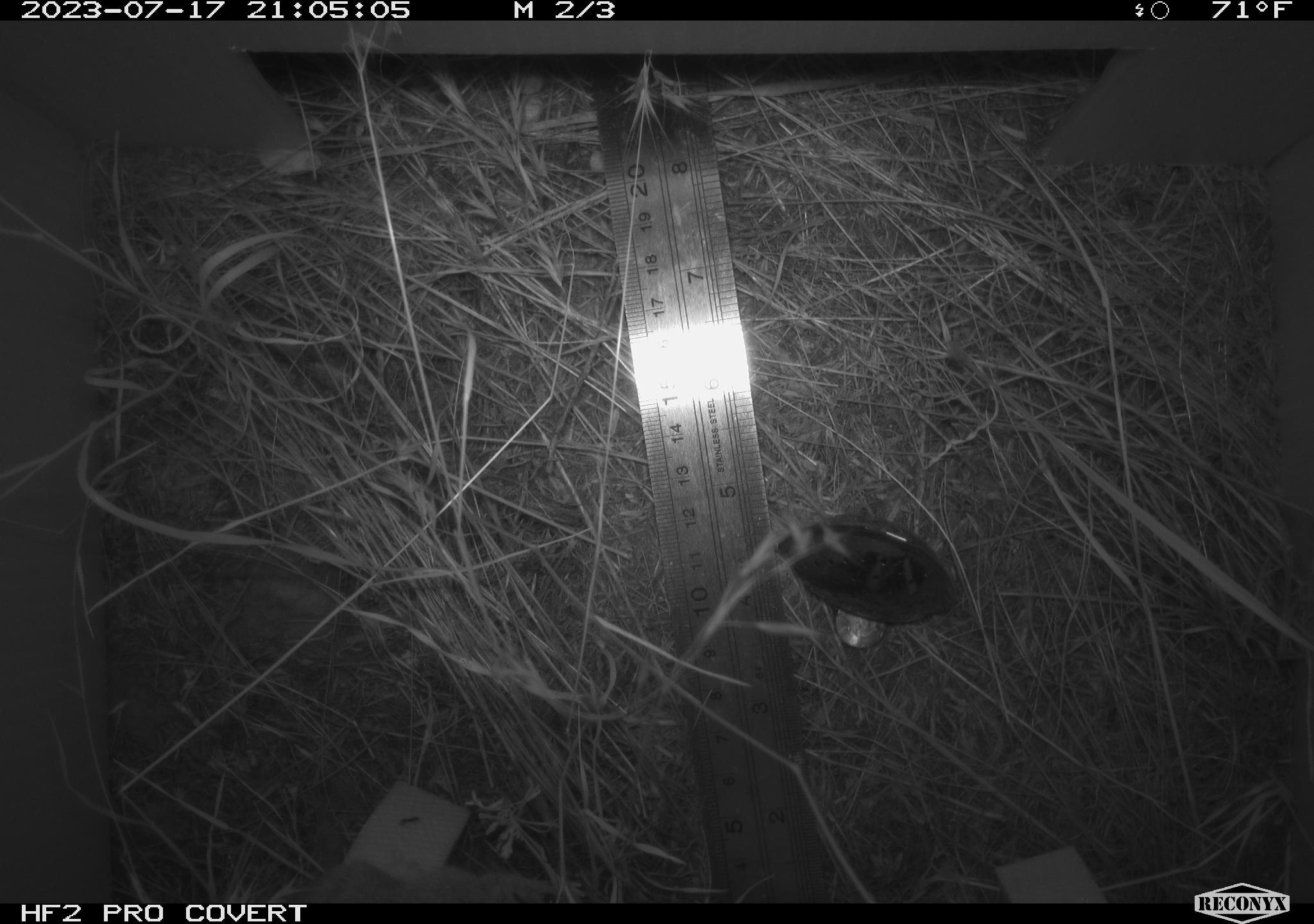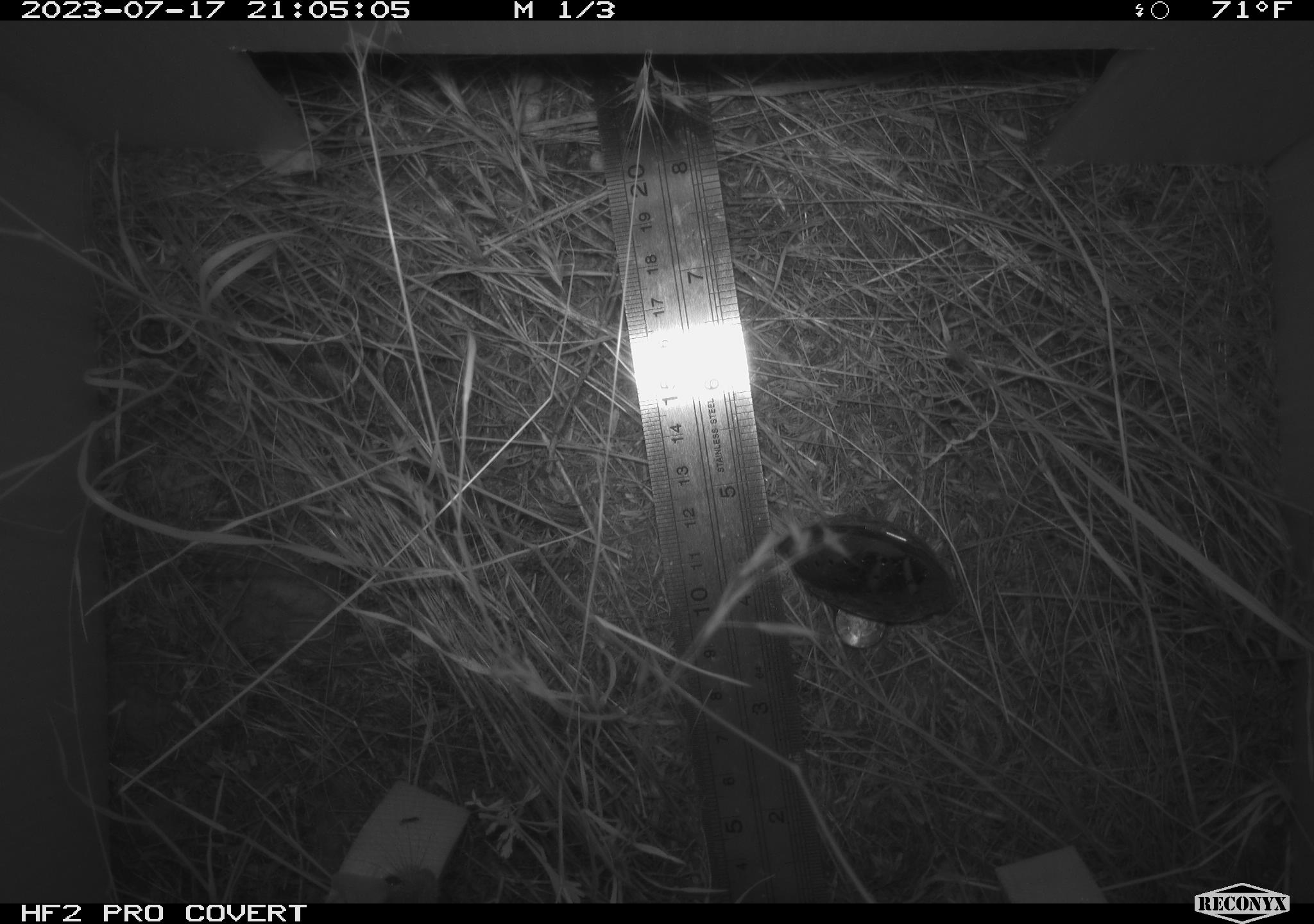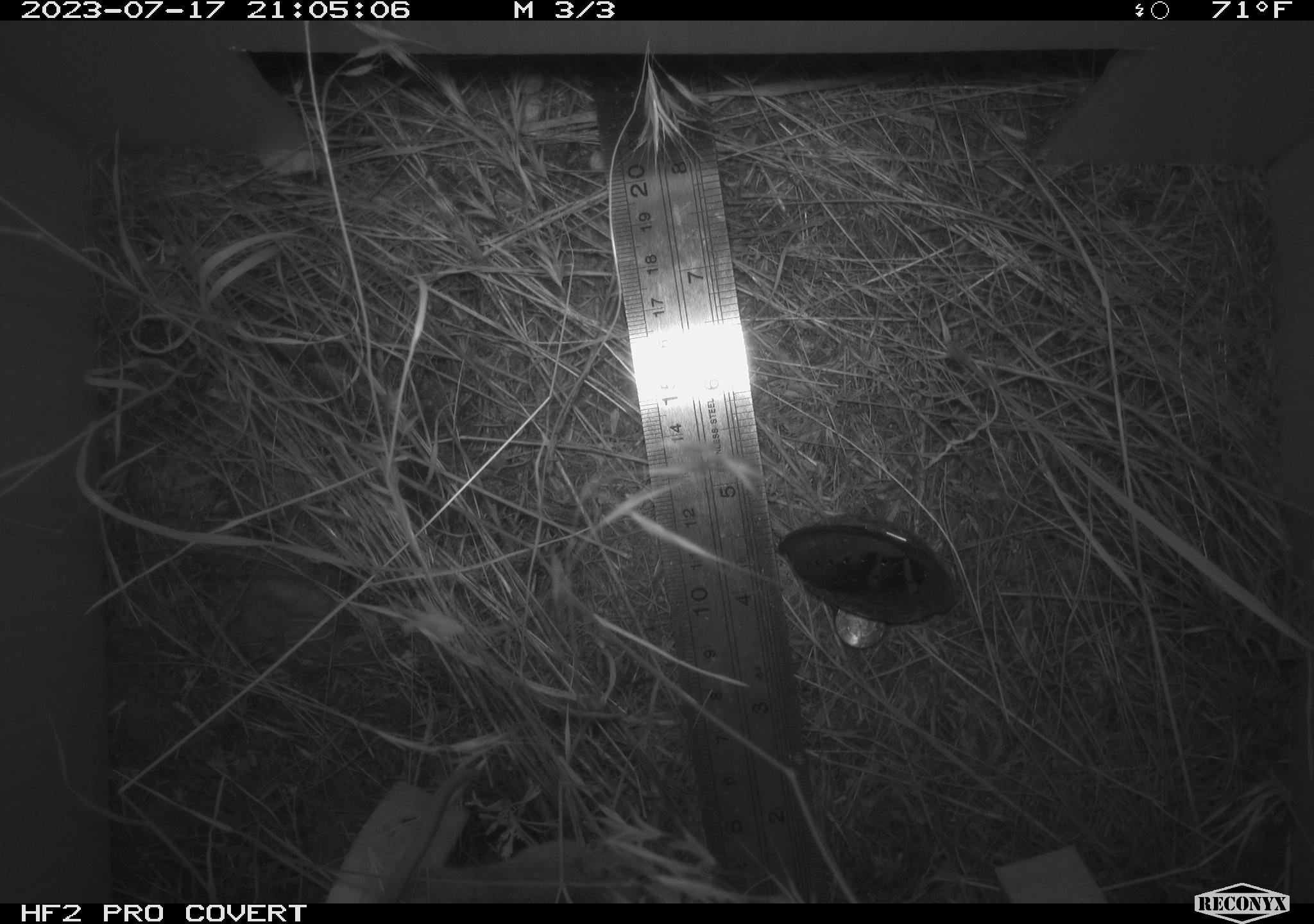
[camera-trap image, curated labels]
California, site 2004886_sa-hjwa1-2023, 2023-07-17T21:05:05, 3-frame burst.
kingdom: Animalia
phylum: Chordata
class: Mammalia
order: Rodentia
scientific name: Rodentia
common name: mouse species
Mouse species (Rodentia).